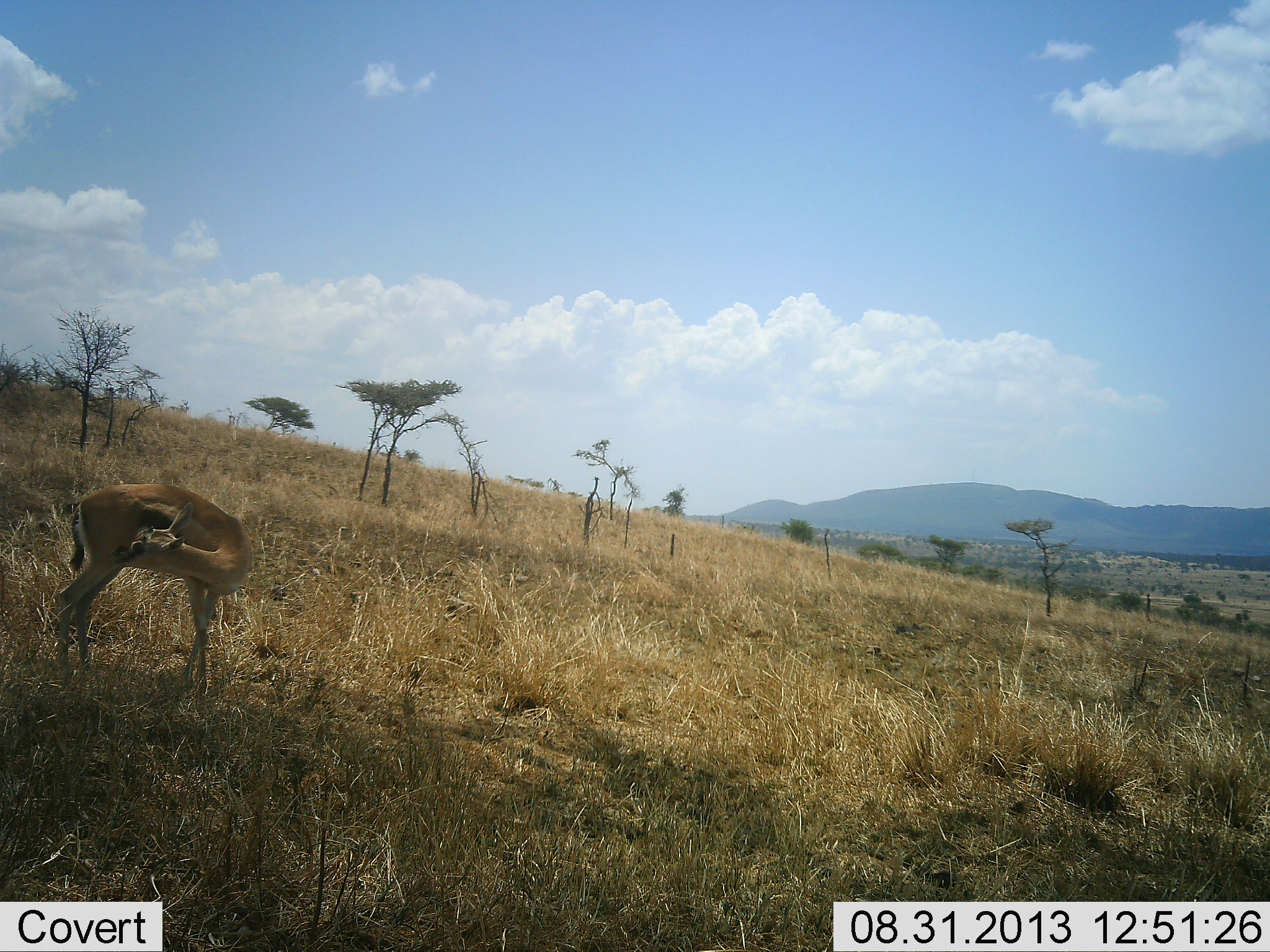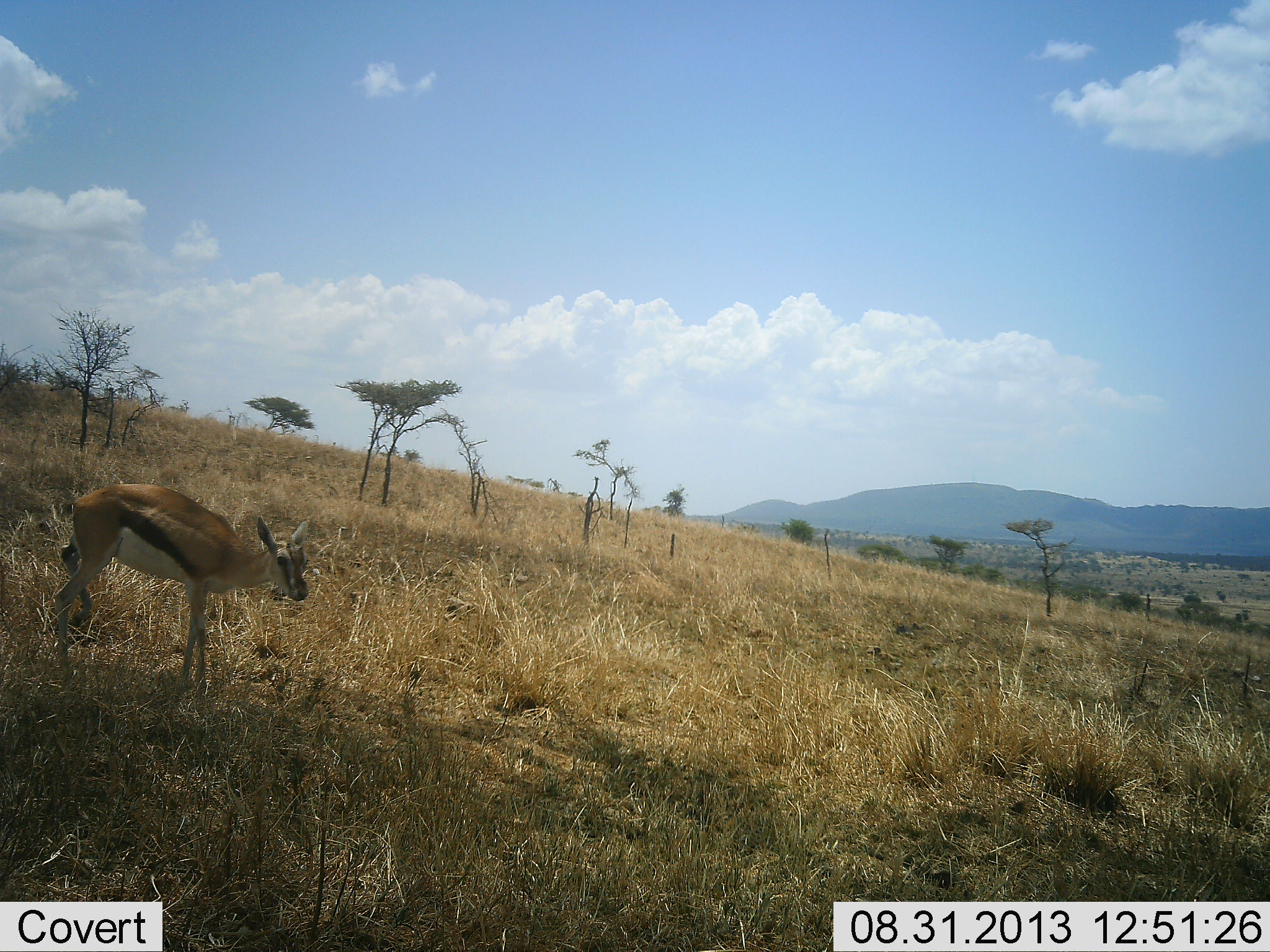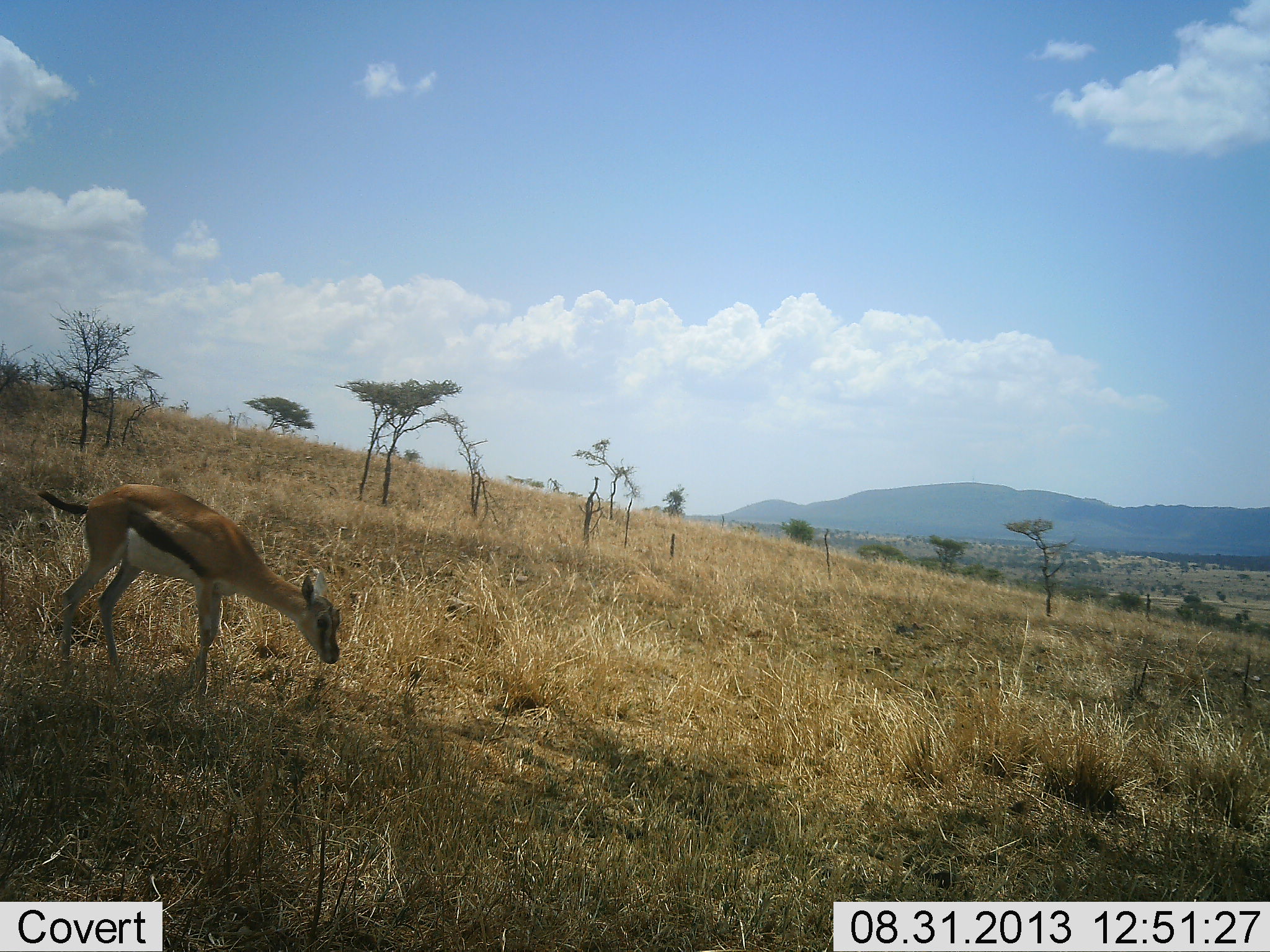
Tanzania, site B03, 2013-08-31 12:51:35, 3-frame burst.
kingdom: Animalia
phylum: Chordata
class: Mammalia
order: Artiodactyla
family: Bovidae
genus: Eudorcas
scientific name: Eudorcas thomsonii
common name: thomson's gazelle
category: gazellethomsons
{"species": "gazellethomsons (thomson's gazelle) (Eudorcas thomsonii)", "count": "1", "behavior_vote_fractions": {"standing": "100%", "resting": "0%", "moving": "10%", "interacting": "0%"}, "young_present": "0%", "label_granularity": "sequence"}